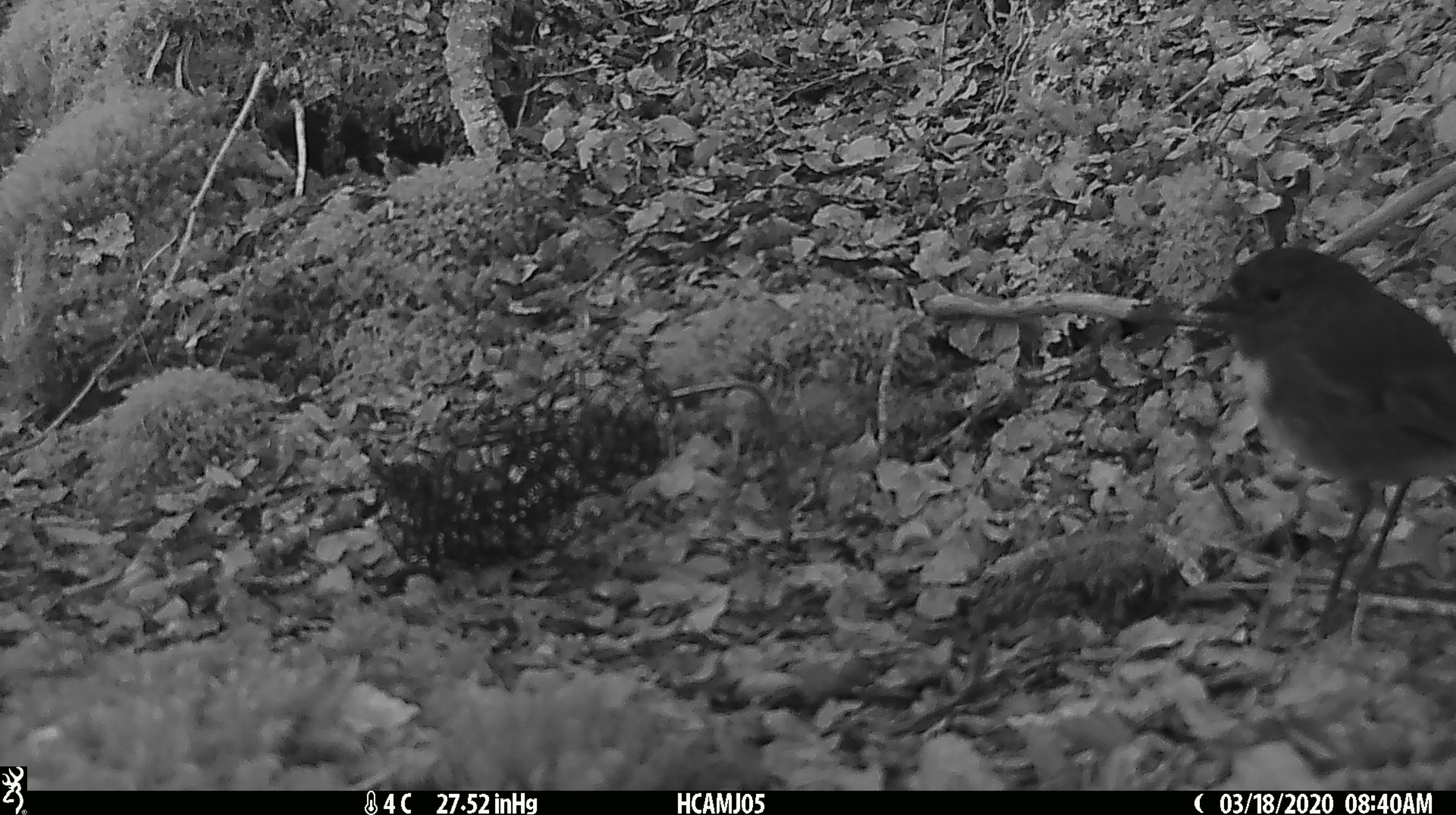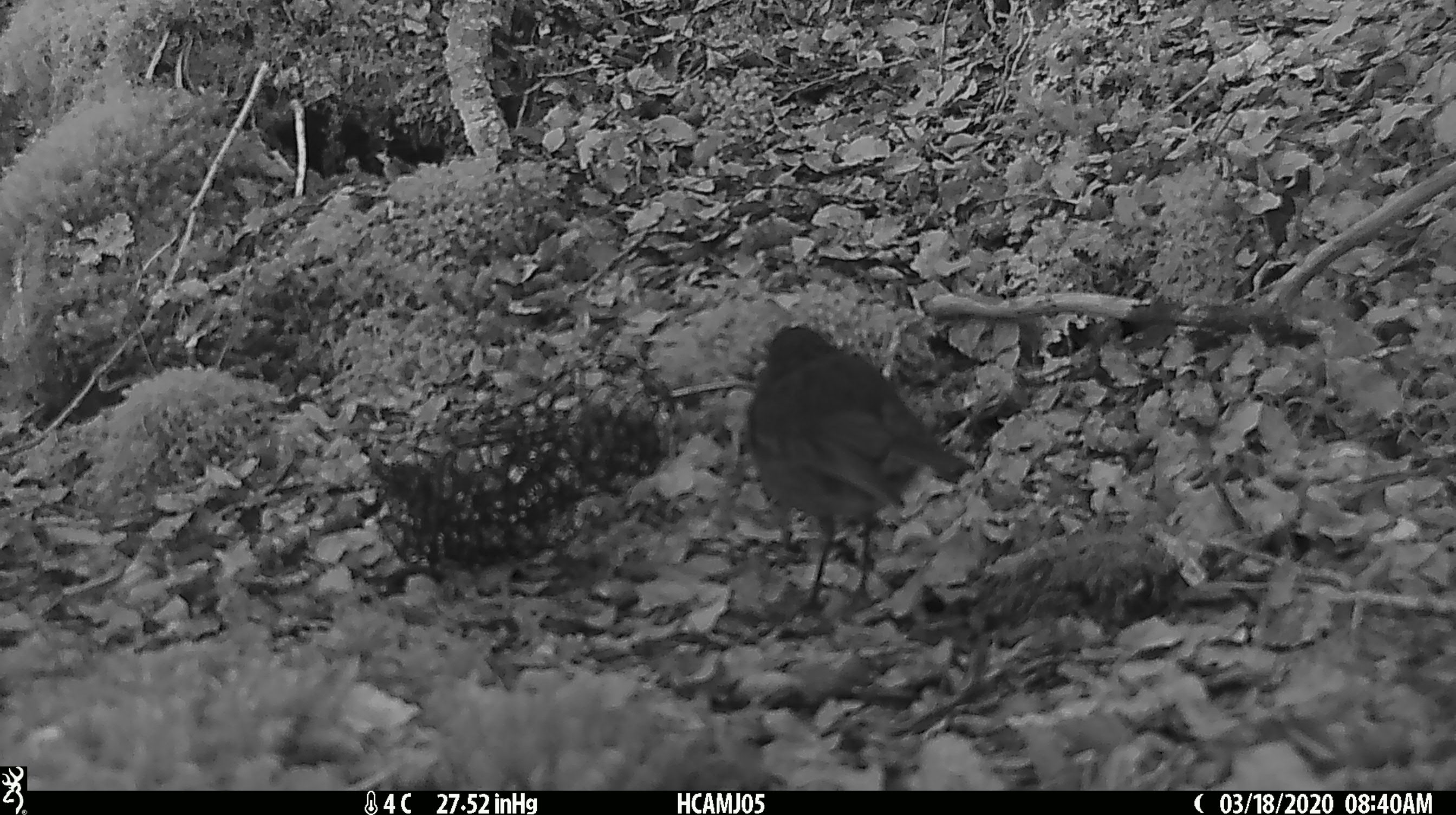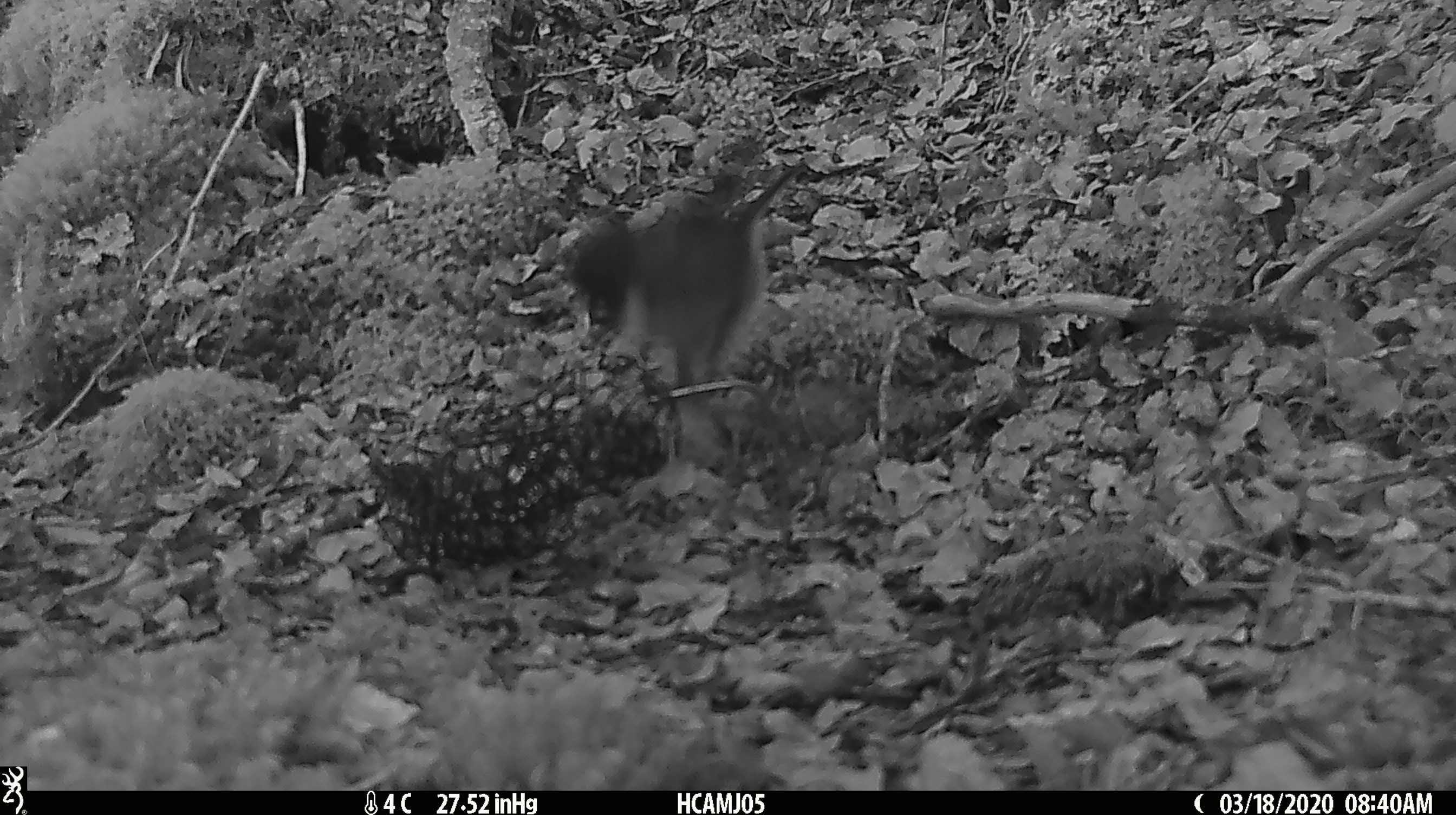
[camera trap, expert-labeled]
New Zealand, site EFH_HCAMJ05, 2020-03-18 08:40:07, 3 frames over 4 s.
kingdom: Animalia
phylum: Chordata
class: Aves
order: Passeriformes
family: Petroicidae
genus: Petroica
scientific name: Petroica australis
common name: new zealand robin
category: robin